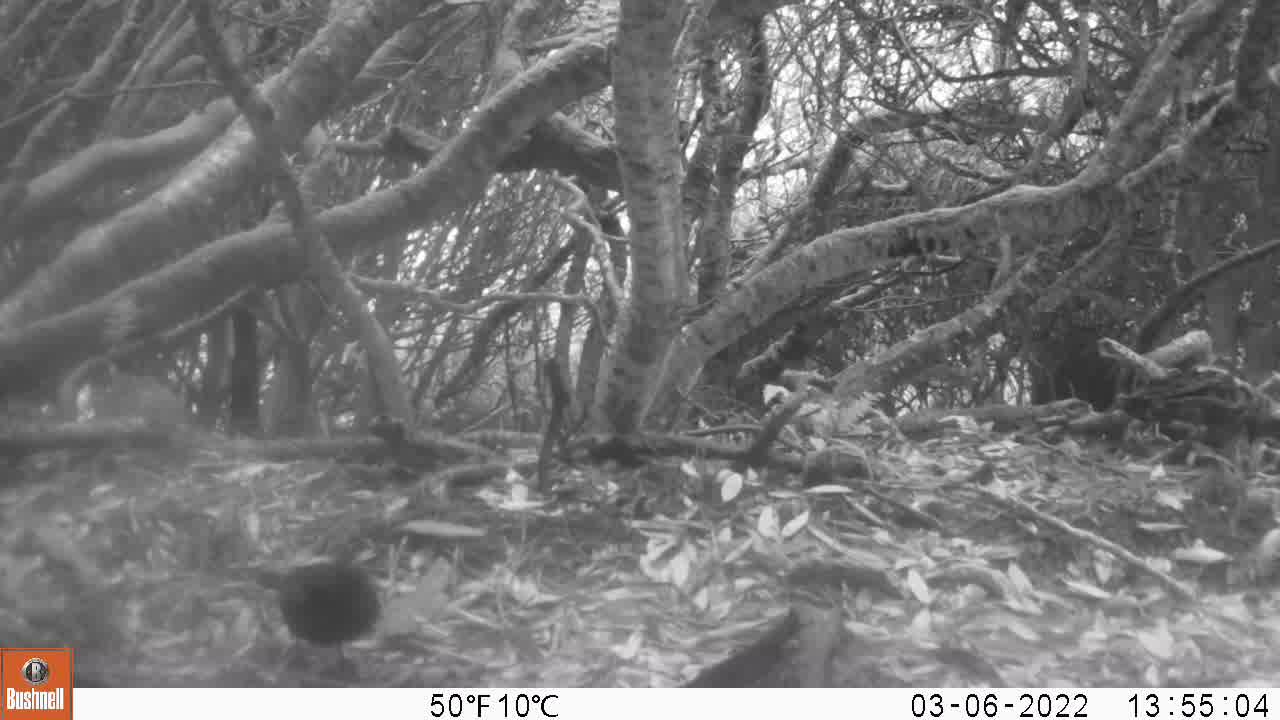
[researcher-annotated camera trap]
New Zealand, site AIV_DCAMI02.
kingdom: Animalia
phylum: Chordata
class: Aves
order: Passeriformes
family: Turdidae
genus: Turdus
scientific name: Turdus merula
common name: eurasian blackbird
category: blackbird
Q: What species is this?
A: Blackbird (eurasian blackbird) (Turdus merula).